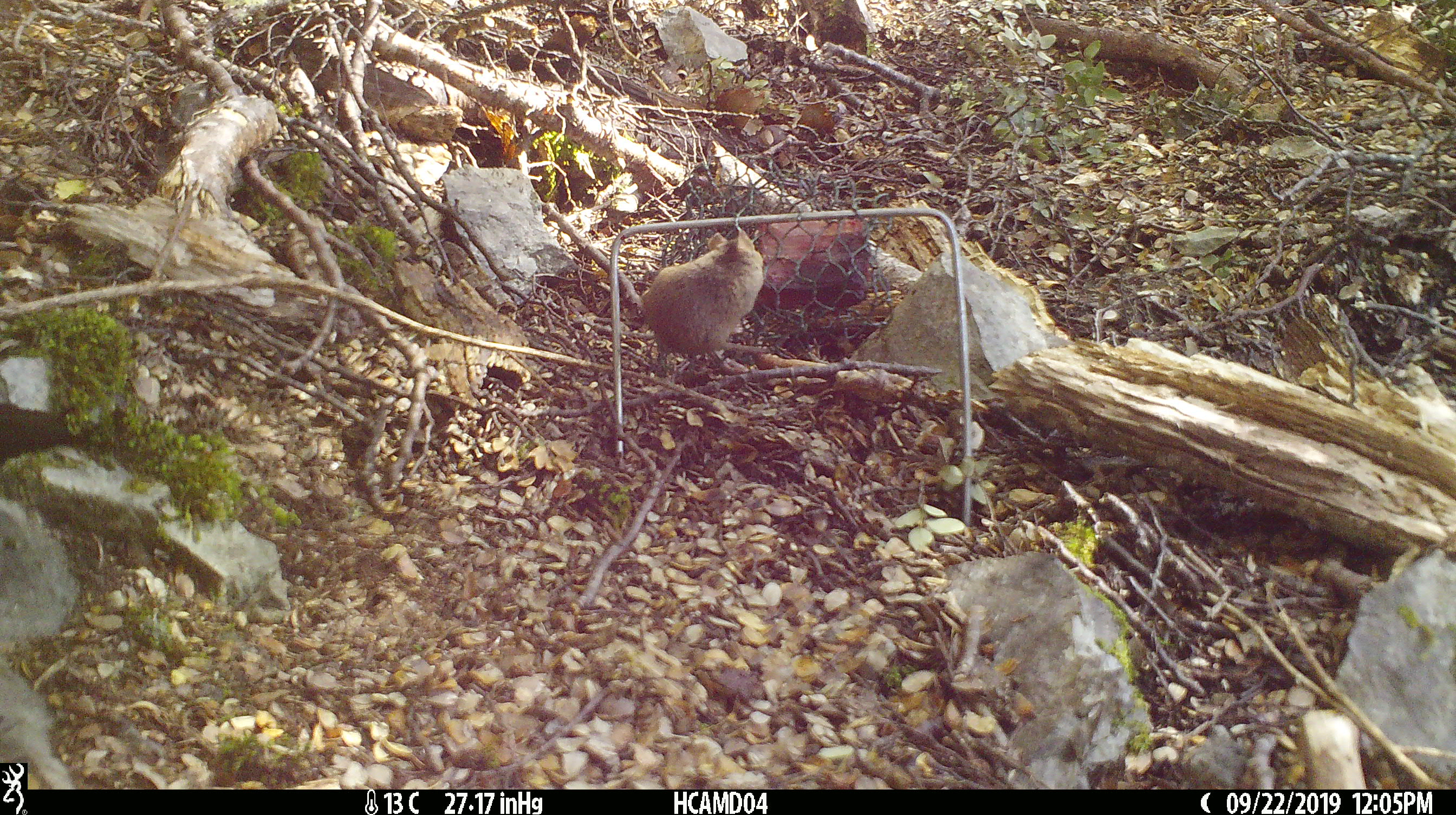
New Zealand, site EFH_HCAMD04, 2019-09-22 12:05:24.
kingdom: Animalia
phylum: Chordata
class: Mammalia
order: Rodentia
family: Muridae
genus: Mus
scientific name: Mus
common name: mouse